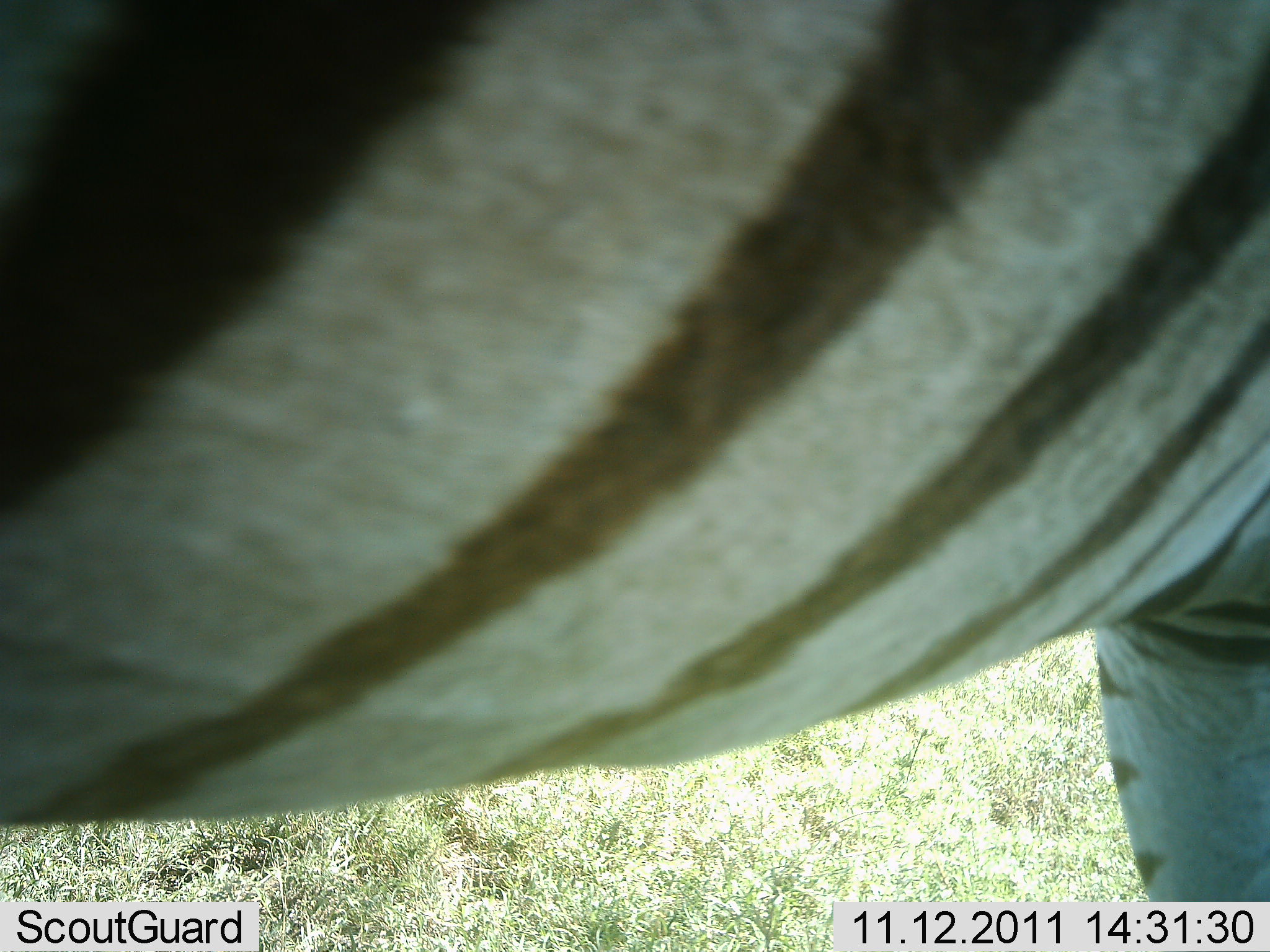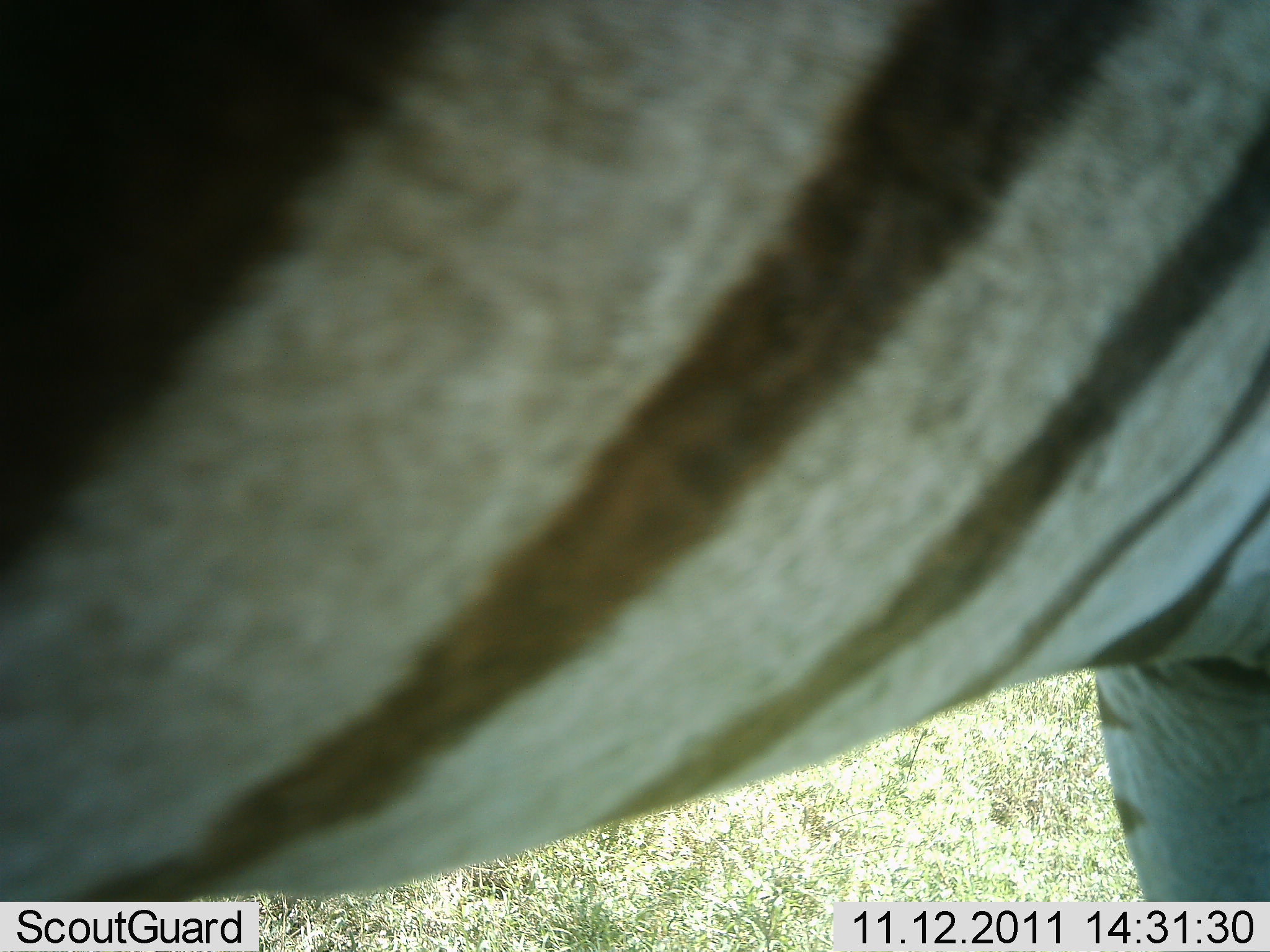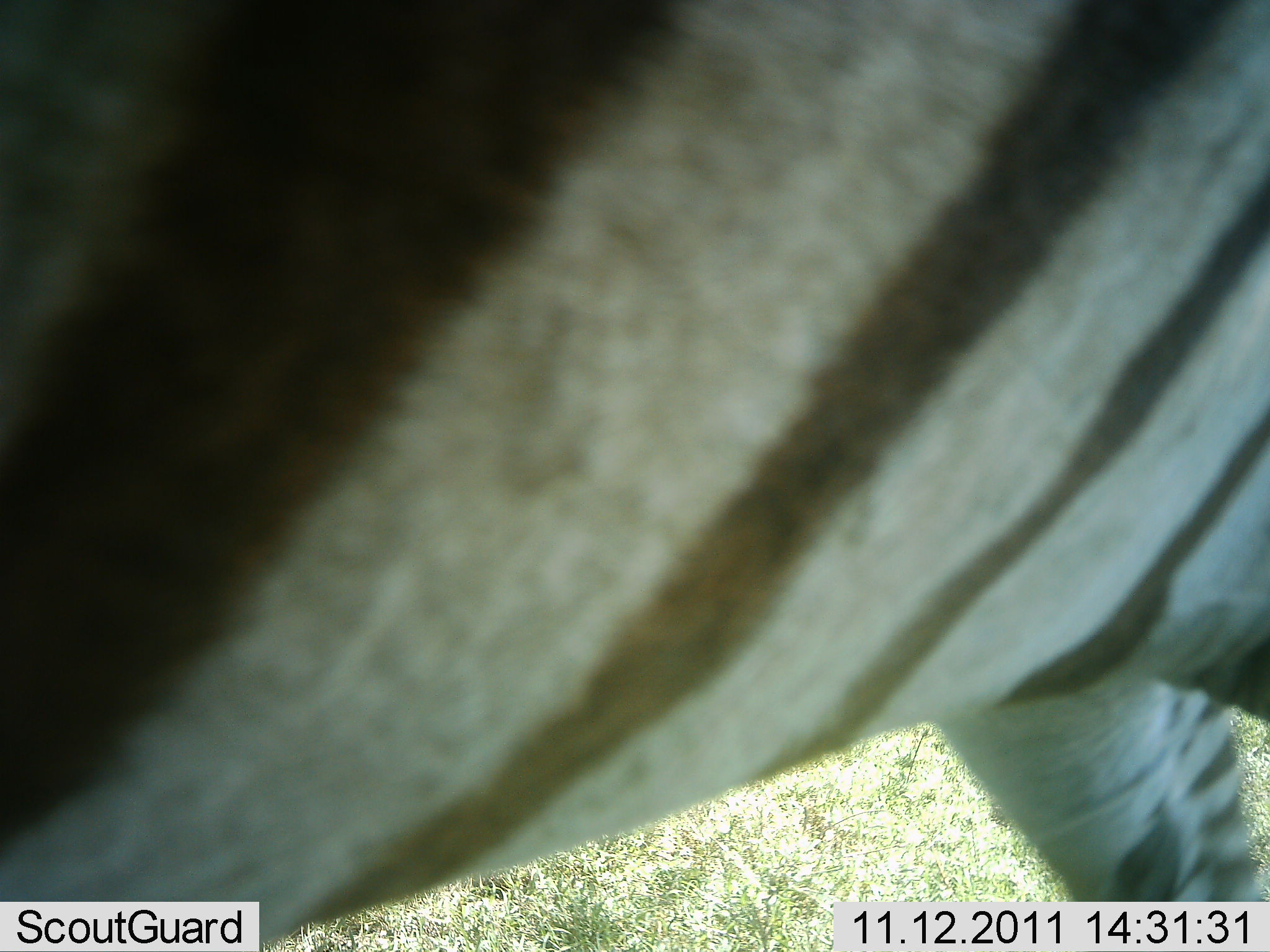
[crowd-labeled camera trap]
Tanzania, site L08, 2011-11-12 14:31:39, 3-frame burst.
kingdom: Animalia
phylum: Chordata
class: Mammalia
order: Perissodactyla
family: Equidae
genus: Equus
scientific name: Equus quagga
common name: plains zebra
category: zebra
Zebra (plains zebra) (Equus quagga), count 1. Behavior (volunteer vote fractions): standing 77%, resting 0%, moving 15%, interacting 8%. Young present (vote fraction): 0%. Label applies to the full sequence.